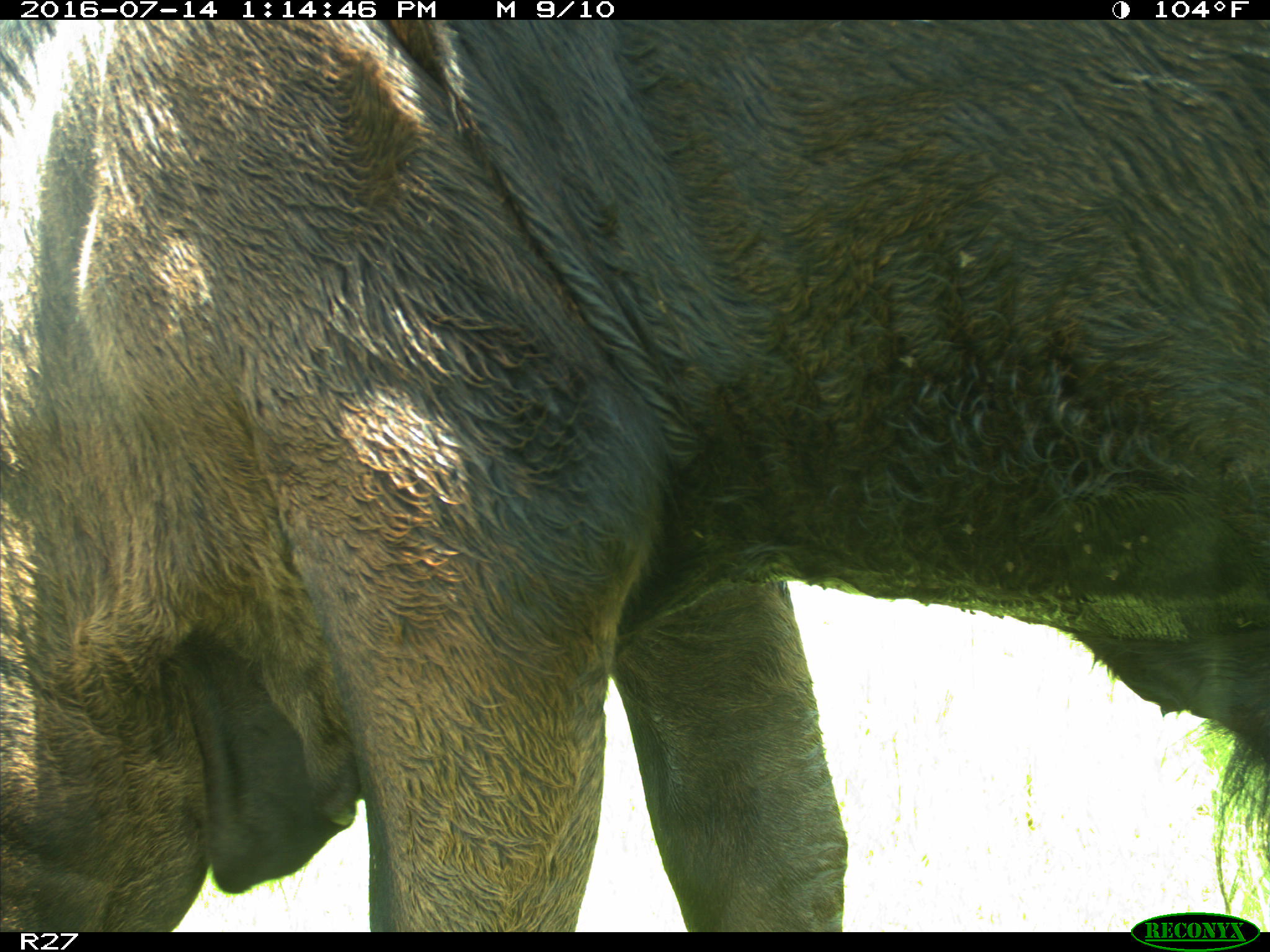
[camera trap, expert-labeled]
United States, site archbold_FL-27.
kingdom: Animalia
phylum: Chordata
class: Mammalia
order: Artiodactyla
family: Bovidae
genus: Bos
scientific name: Bos taurus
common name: domestic cow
Bos taurus (domestic cow).